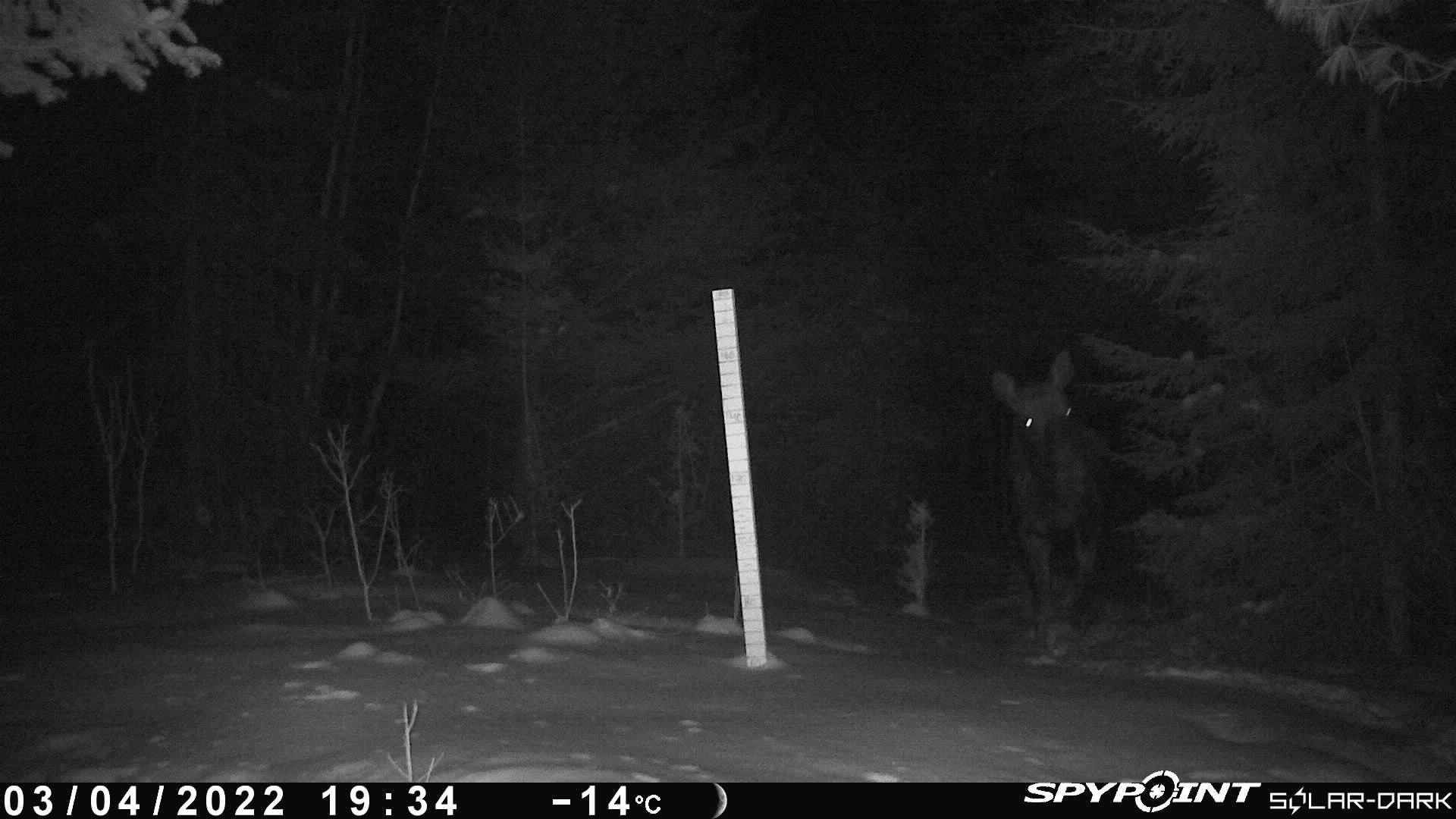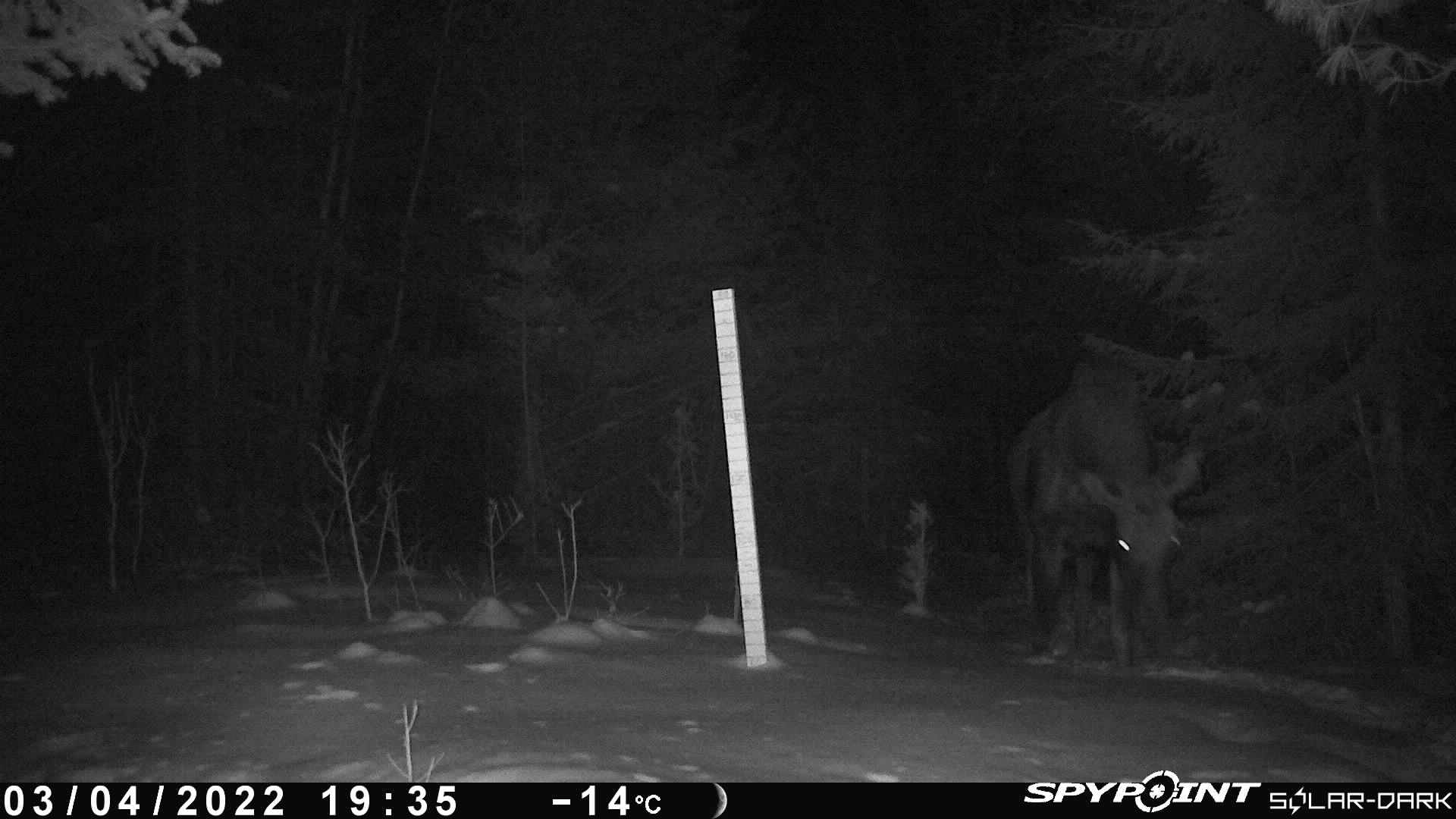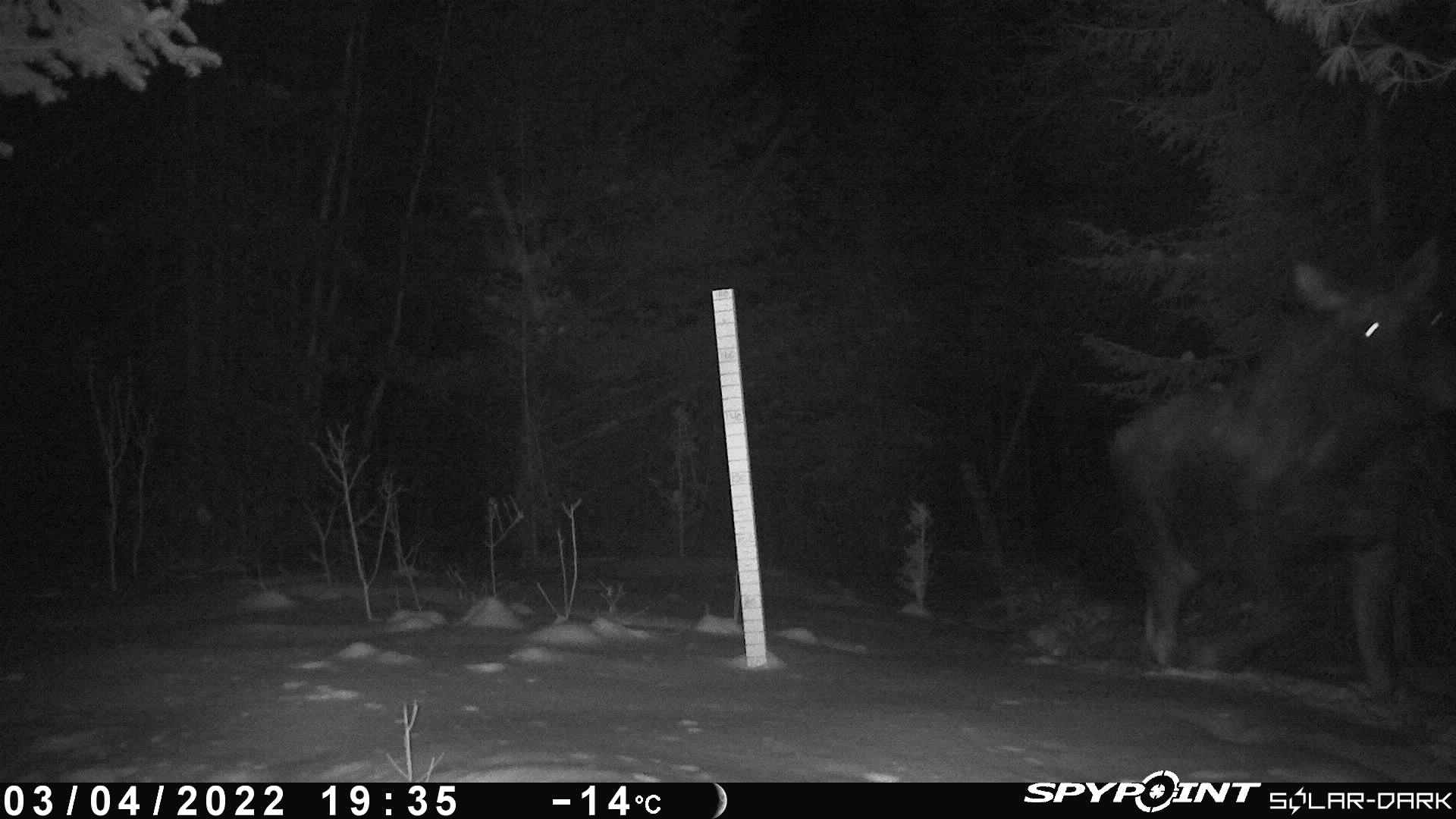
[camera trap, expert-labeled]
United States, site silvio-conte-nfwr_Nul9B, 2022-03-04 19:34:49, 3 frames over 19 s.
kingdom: Animalia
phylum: Chordata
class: Mammalia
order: Artiodactyla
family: Cervidae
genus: Alces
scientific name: Alces alces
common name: moose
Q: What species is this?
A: Moose (Alces alces).